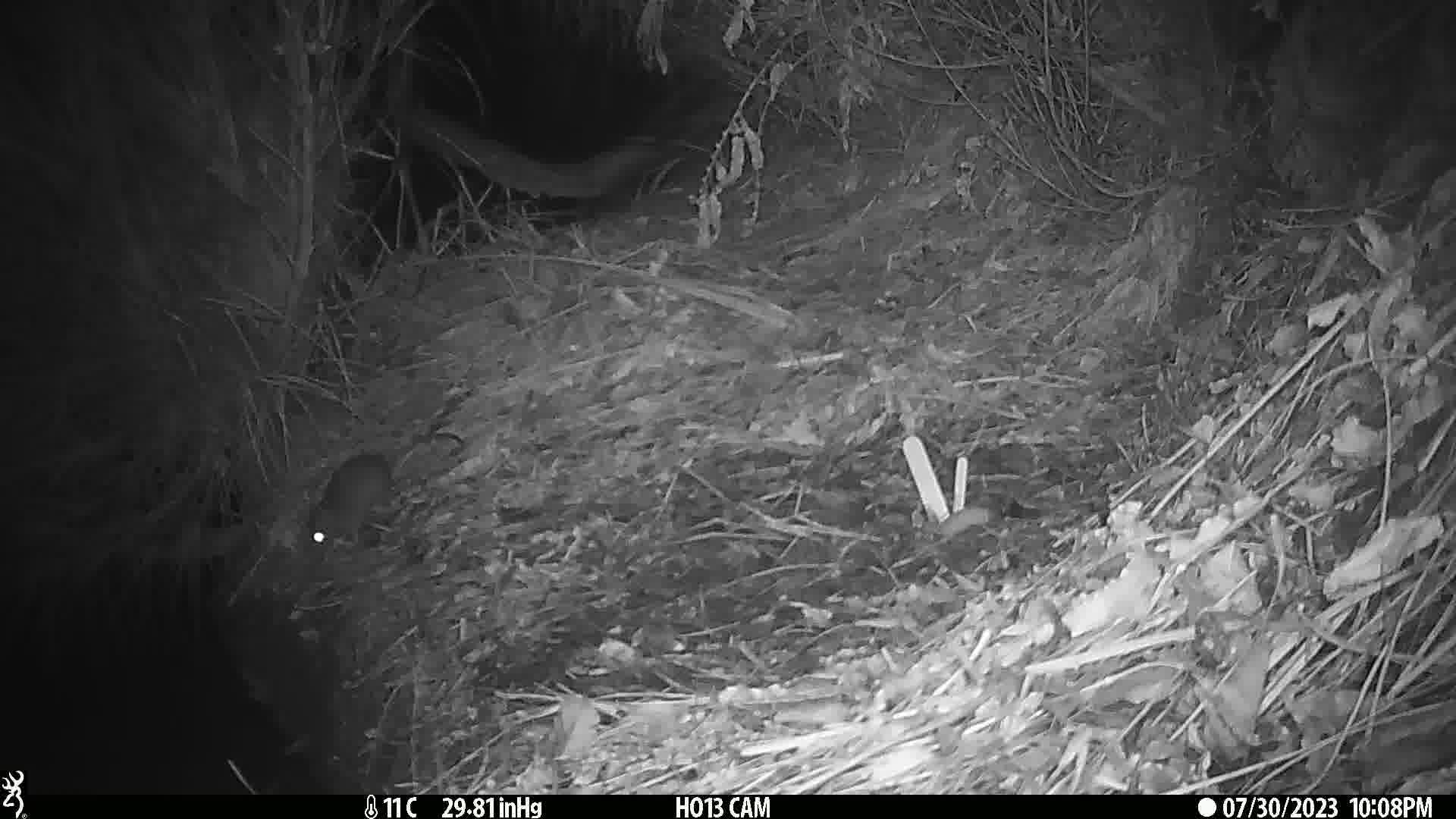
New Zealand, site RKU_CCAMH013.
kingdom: Animalia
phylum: Chordata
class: Mammalia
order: Rodentia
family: Muridae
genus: Rattus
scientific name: Rattus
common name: rat